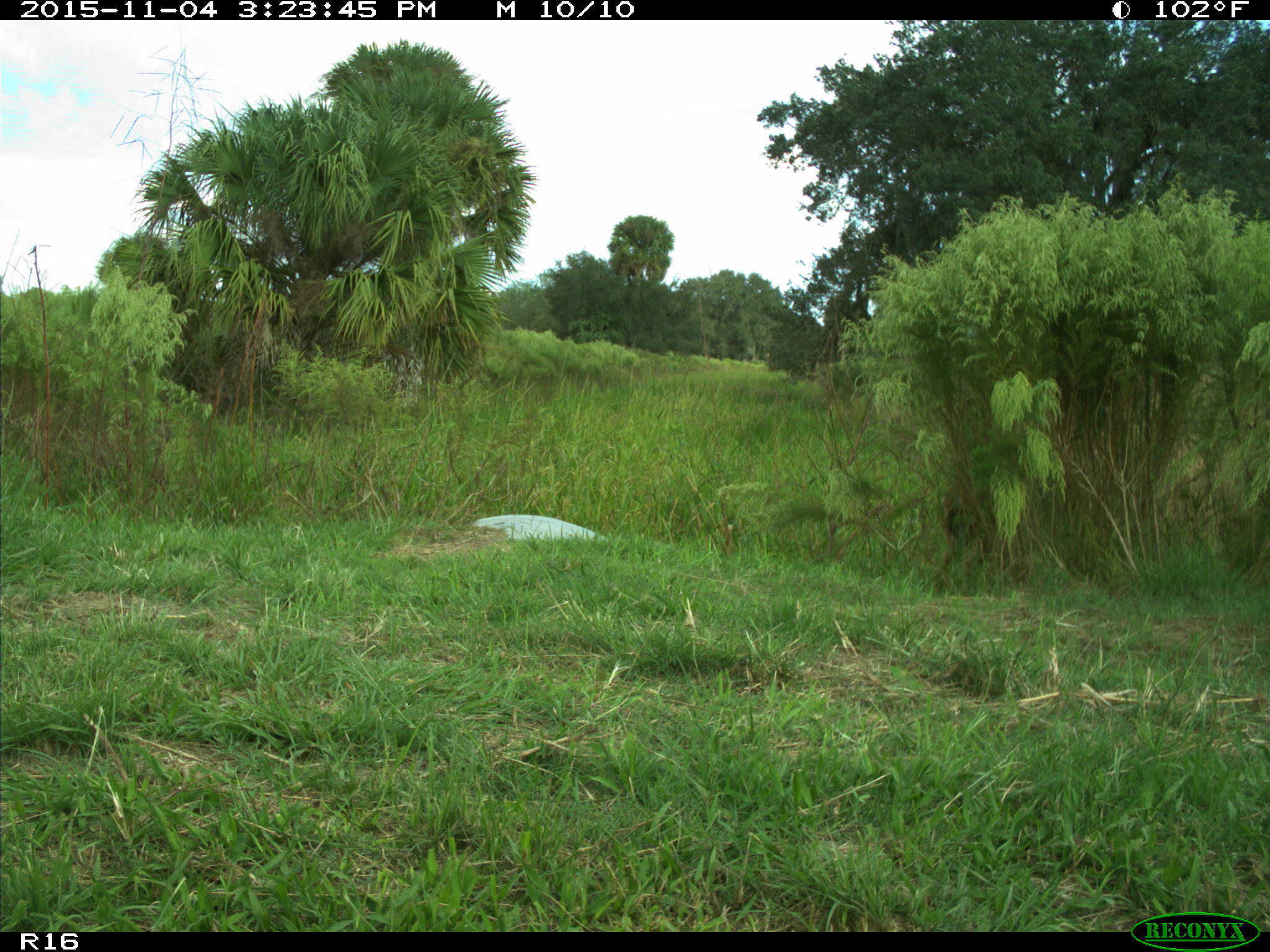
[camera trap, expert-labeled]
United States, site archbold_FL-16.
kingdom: Animalia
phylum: Chordata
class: Mammalia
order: Artiodactyla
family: Cervidae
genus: Odocoileus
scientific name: Odocoileus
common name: deer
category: unidentified deer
Unidentified deer (deer) (Odocoileus).